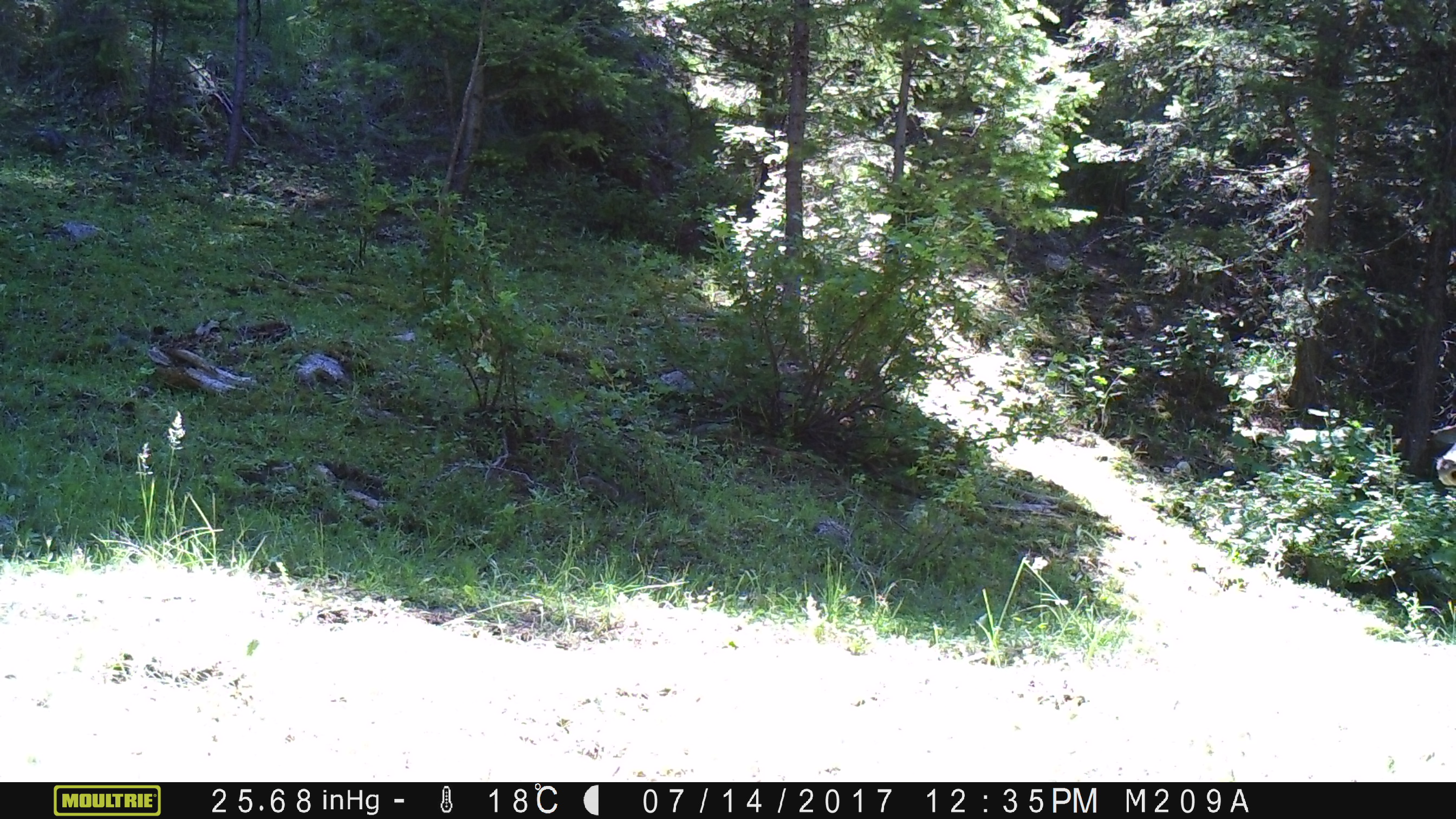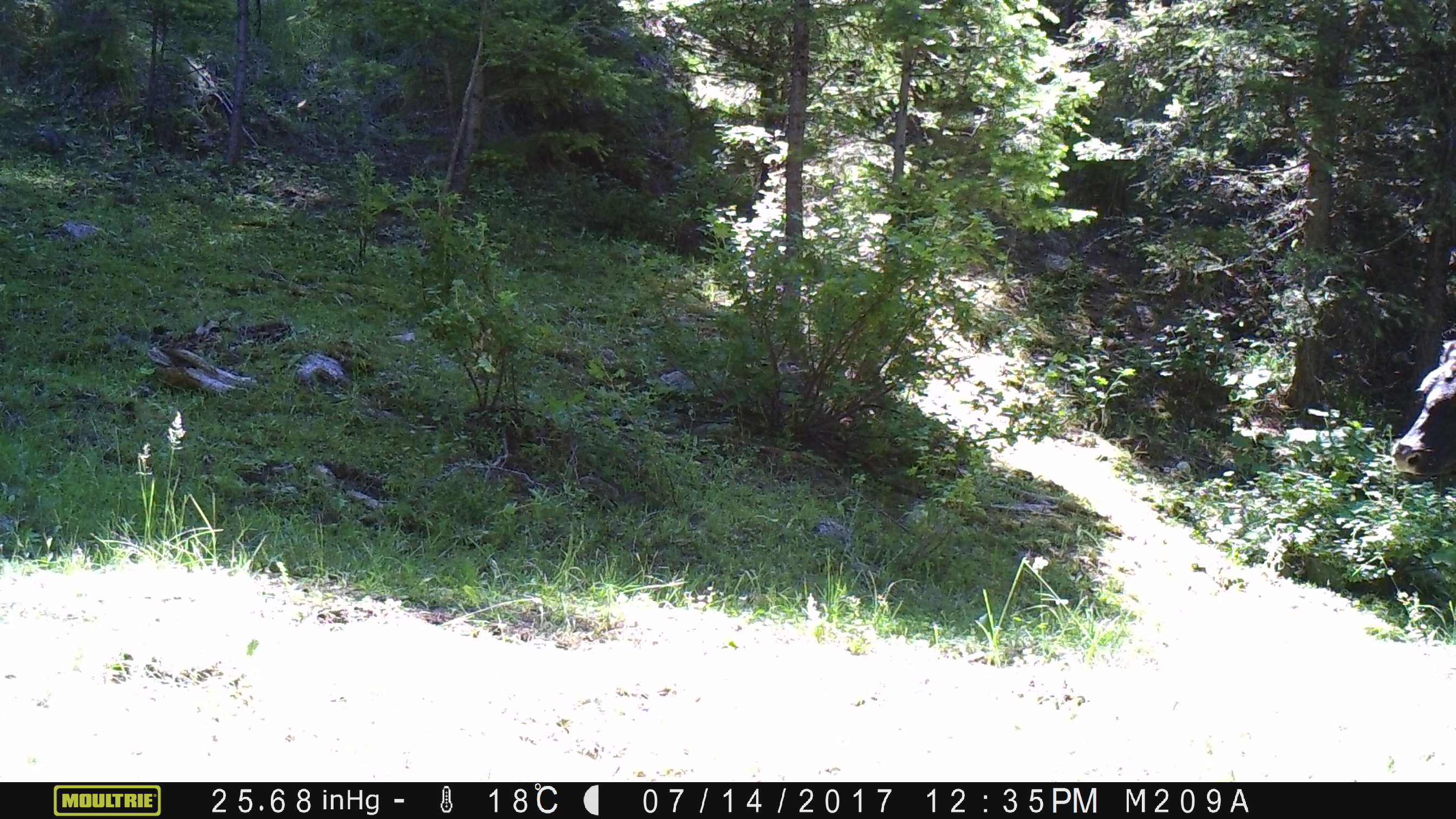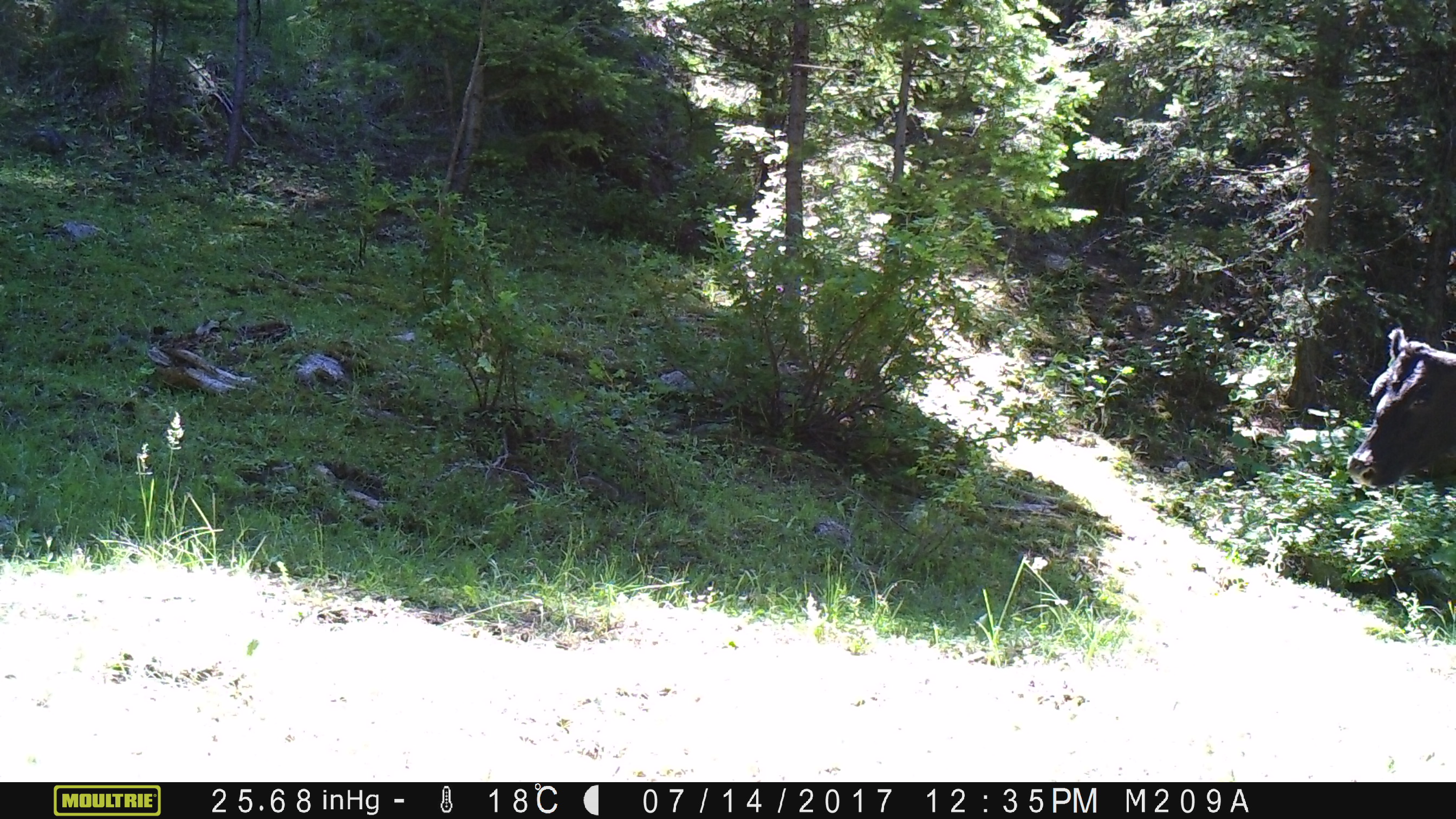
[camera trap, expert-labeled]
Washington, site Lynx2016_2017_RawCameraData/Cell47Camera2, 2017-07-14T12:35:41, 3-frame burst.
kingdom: Animalia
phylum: Chordata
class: Mammalia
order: Artiodactyla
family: Bovidae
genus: Bos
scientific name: Bos taurus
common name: domestic cattle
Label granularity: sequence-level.